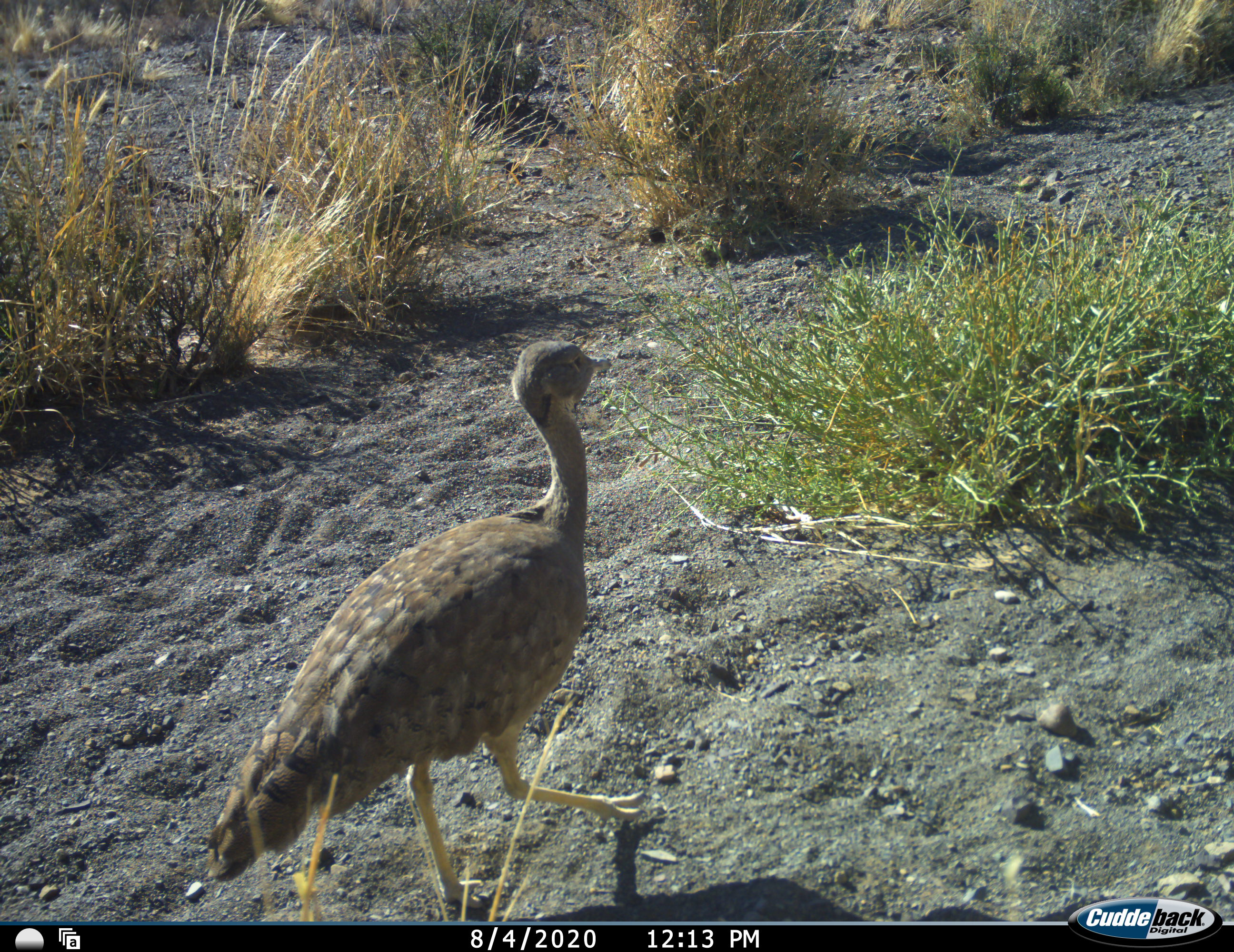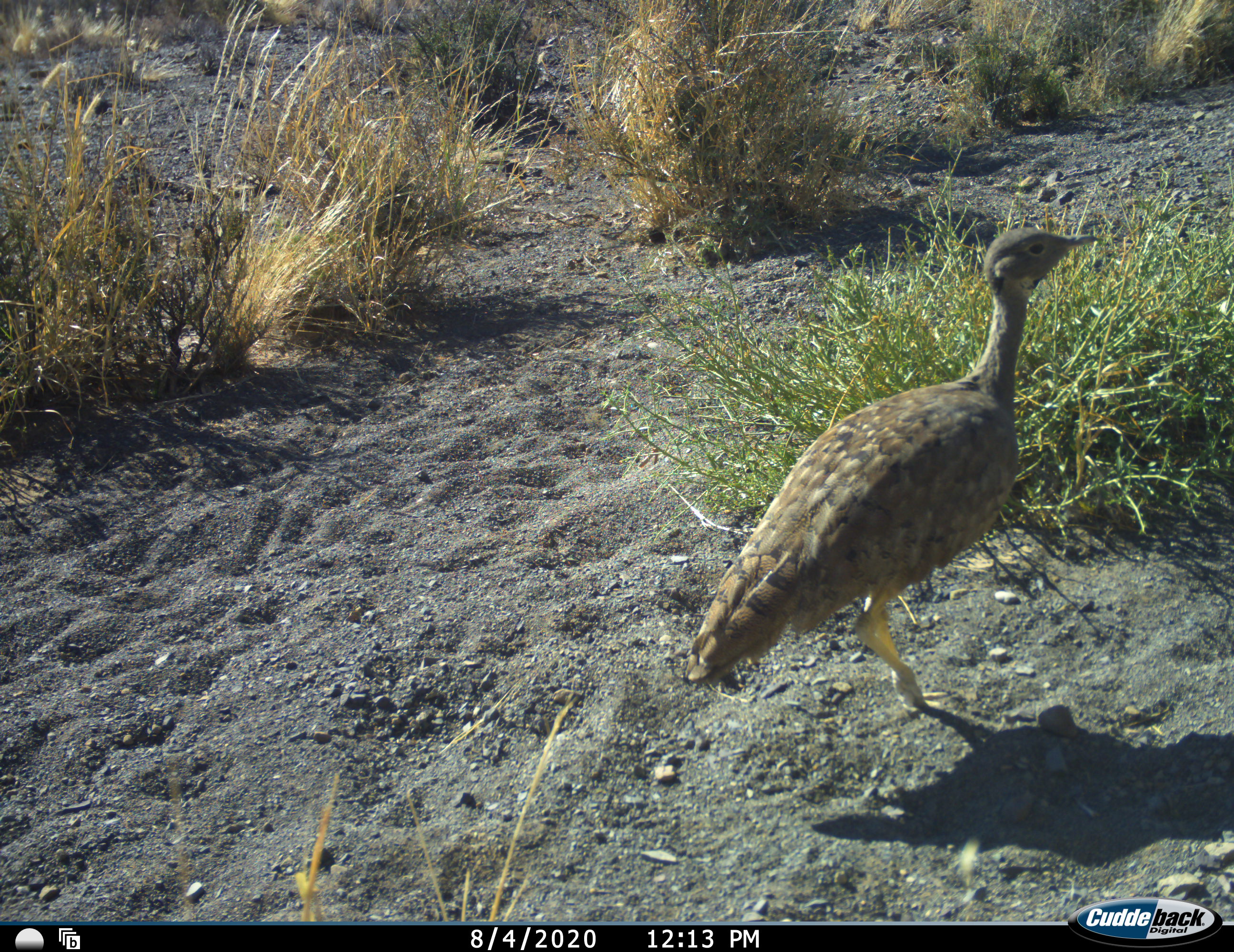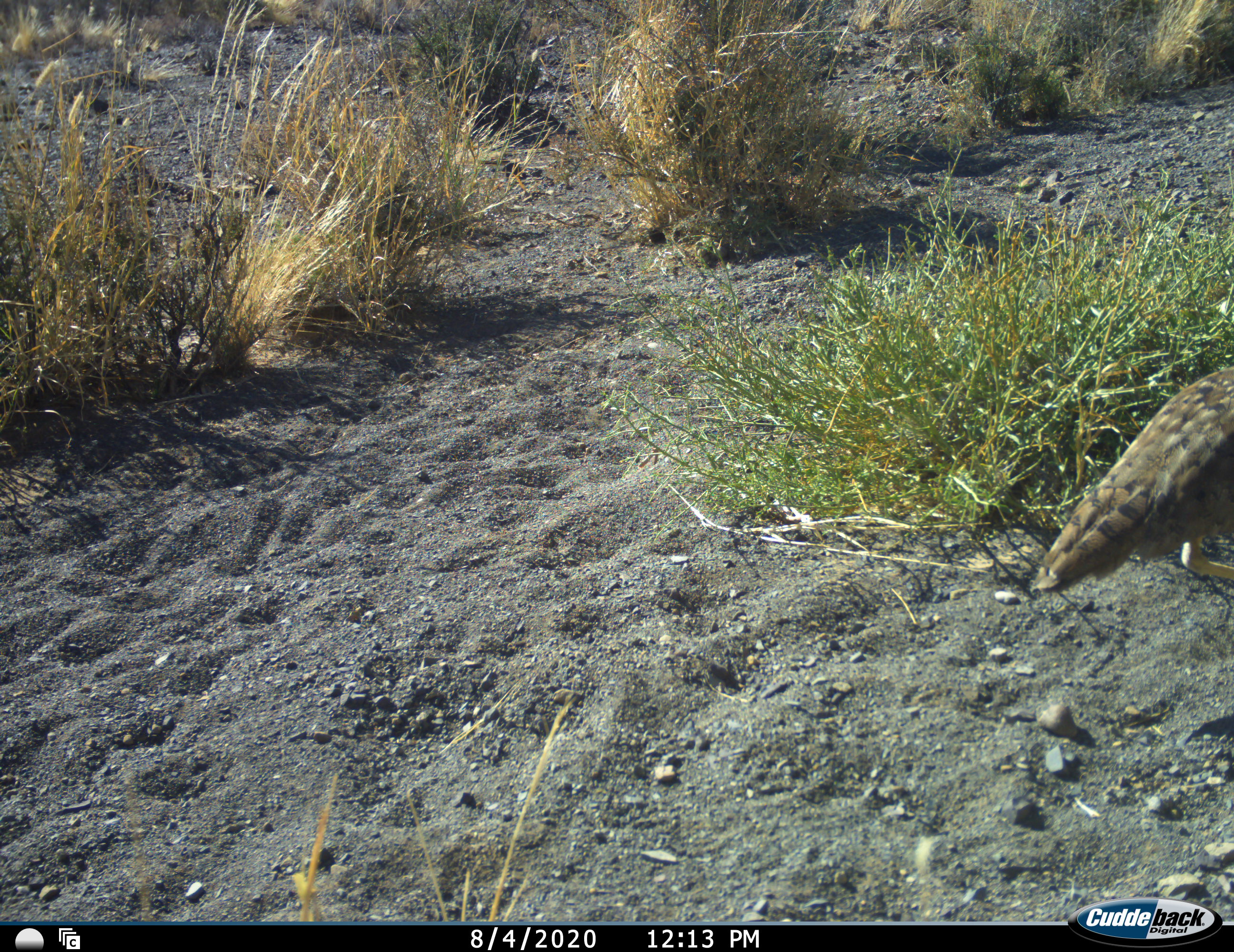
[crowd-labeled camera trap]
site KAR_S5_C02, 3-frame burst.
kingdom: Animalia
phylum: Chordata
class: Aves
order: Otidiformes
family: Otididae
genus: Neotis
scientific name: Neotis ludwigii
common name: ludwig's bustard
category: bustardludwigs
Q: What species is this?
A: Bustardludwigs (ludwig's bustard) (Neotis ludwigii).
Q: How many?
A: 1.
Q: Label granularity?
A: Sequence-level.